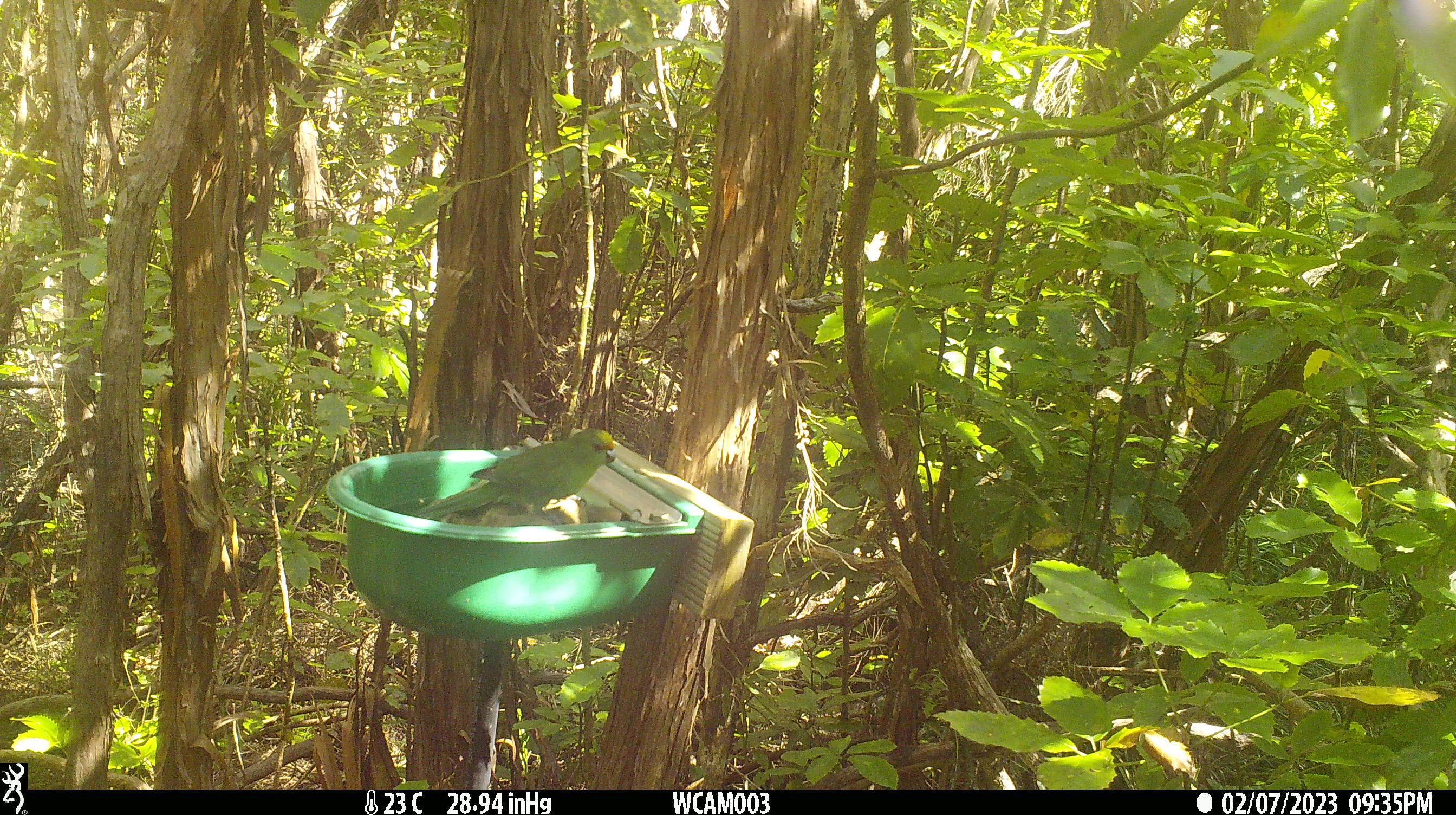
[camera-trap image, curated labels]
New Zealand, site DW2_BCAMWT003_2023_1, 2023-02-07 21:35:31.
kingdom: Animalia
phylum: Chordata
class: Aves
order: Psittaciformes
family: Psittaculidae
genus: Cyanoramphus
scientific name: Cyanoramphus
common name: parakeet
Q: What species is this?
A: Parakeet (Cyanoramphus).